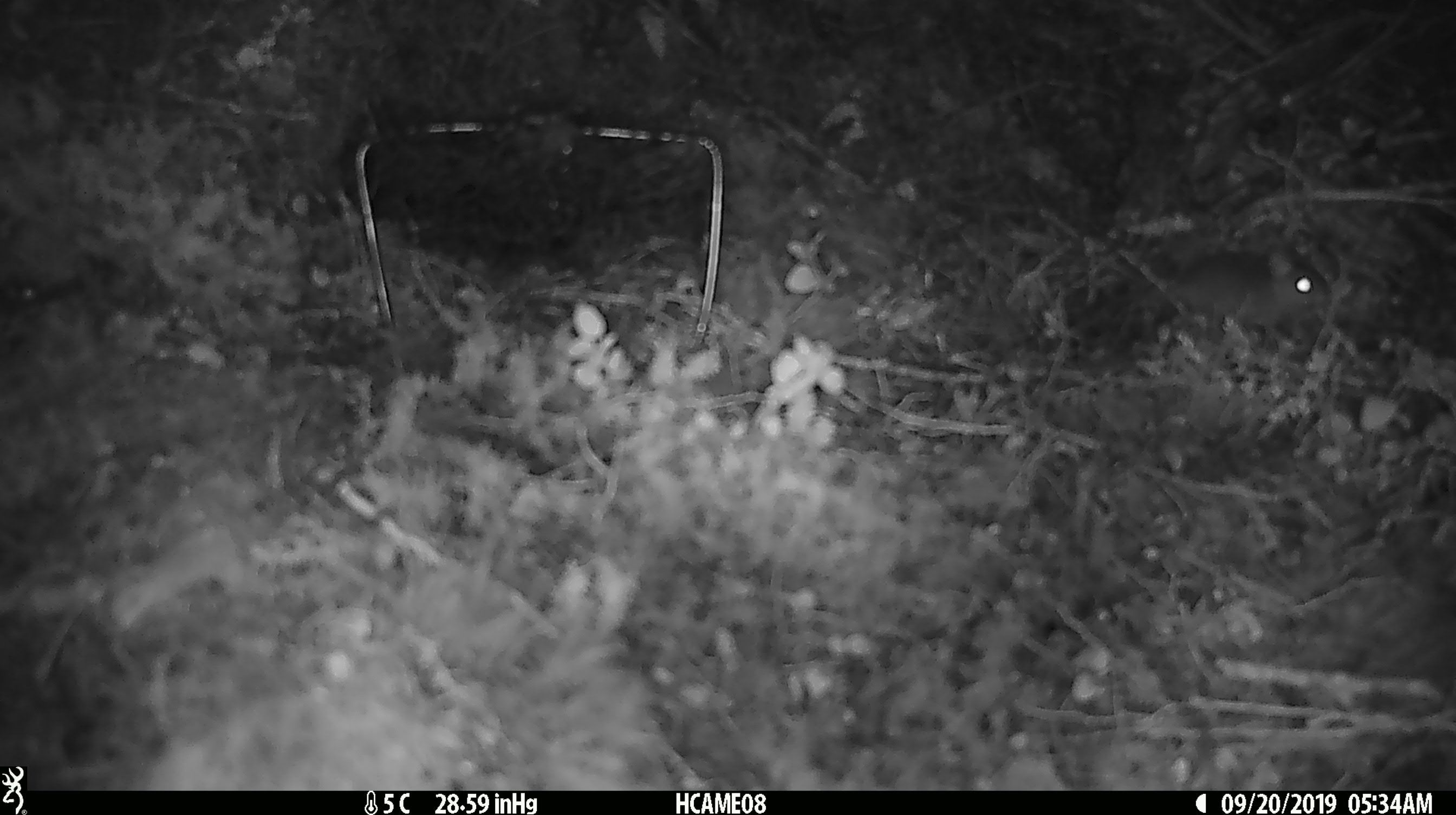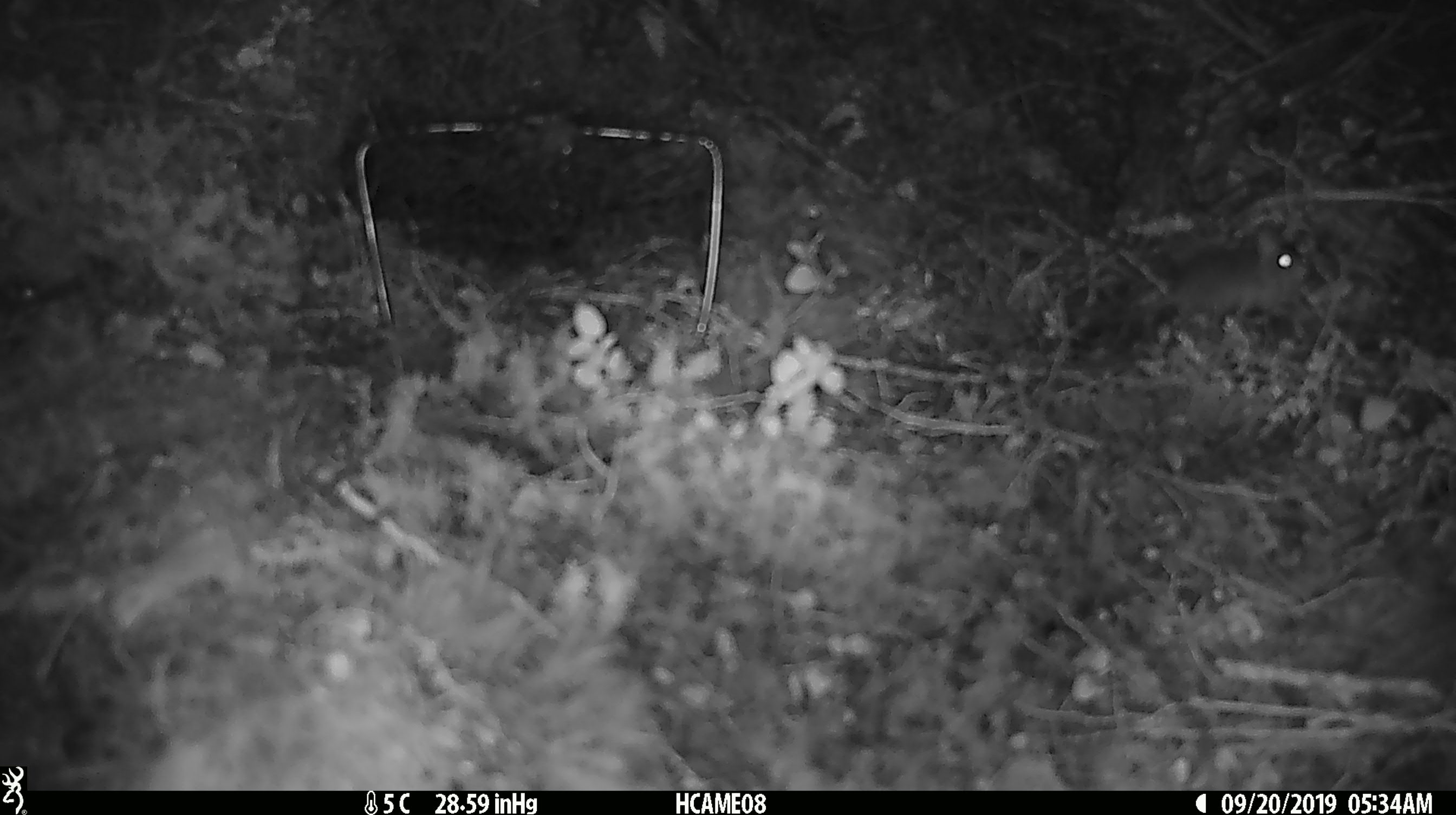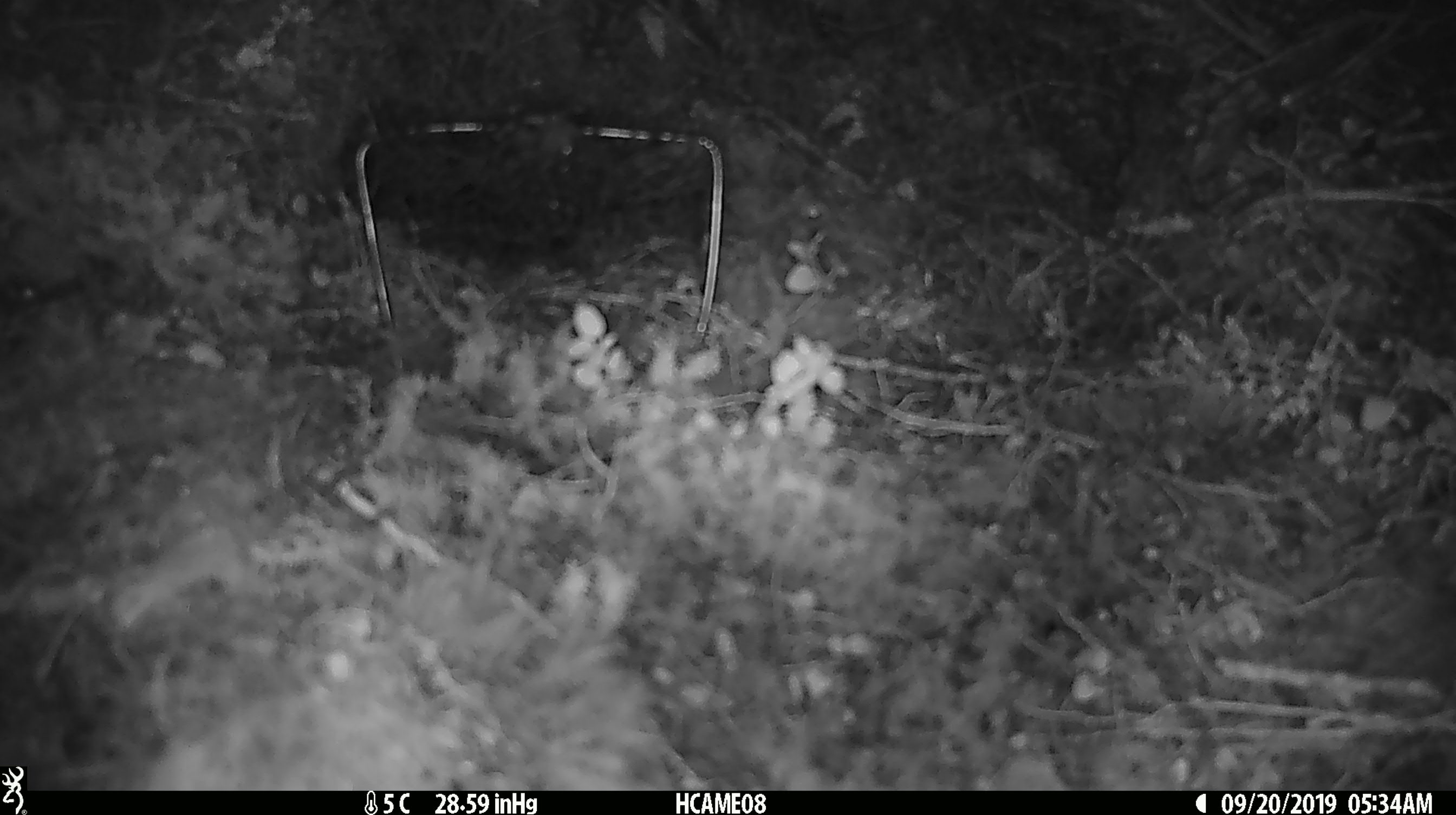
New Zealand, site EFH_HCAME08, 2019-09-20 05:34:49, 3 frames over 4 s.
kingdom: Animalia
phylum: Chordata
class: Mammalia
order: Rodentia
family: Muridae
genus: Mus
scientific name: Mus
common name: mouse